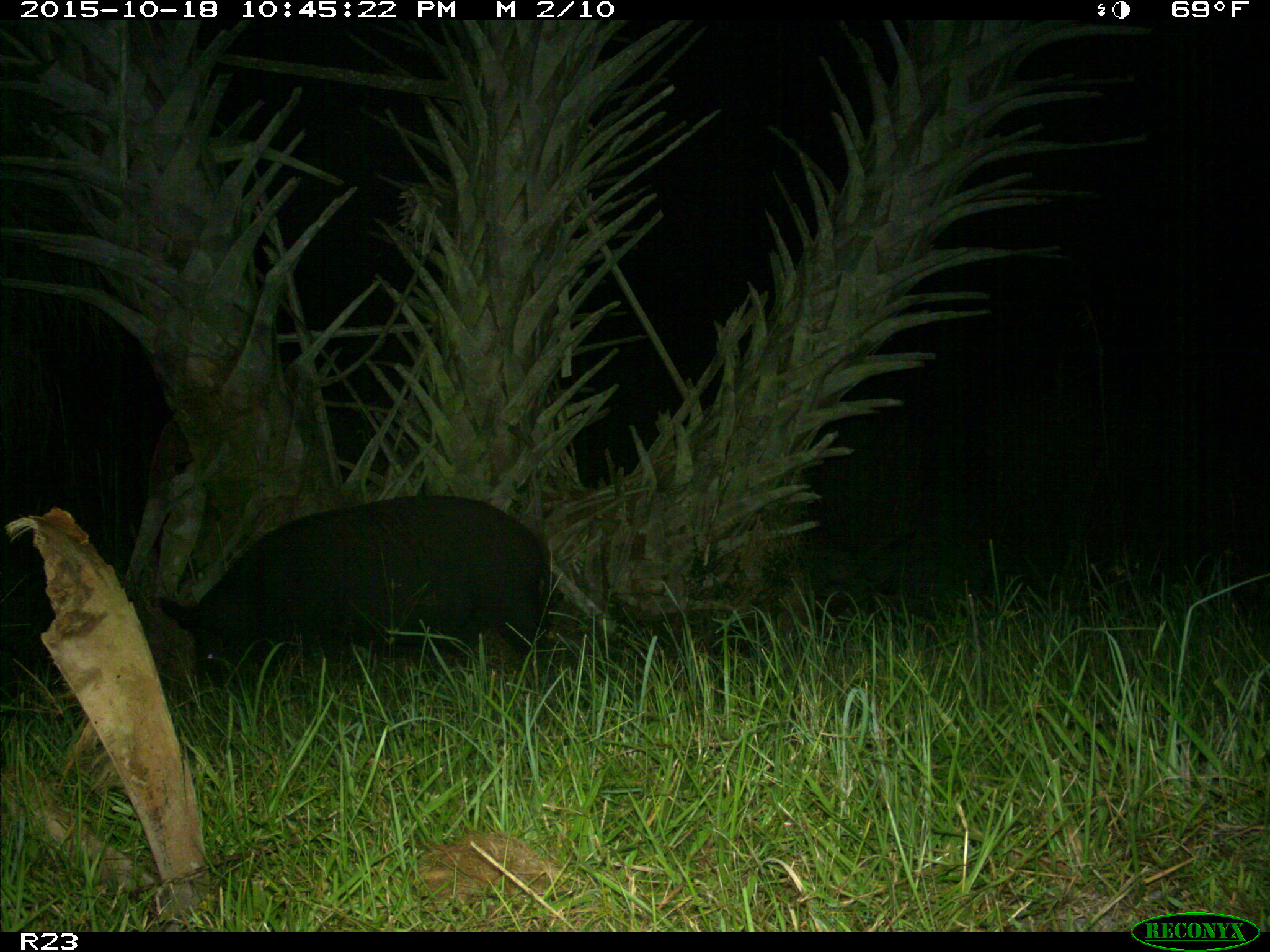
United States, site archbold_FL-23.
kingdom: Animalia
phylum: Chordata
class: Mammalia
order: Artiodactyla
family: Suidae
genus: Sus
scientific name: Sus scrofa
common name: wild boar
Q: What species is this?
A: Sus scrofa (wild boar).